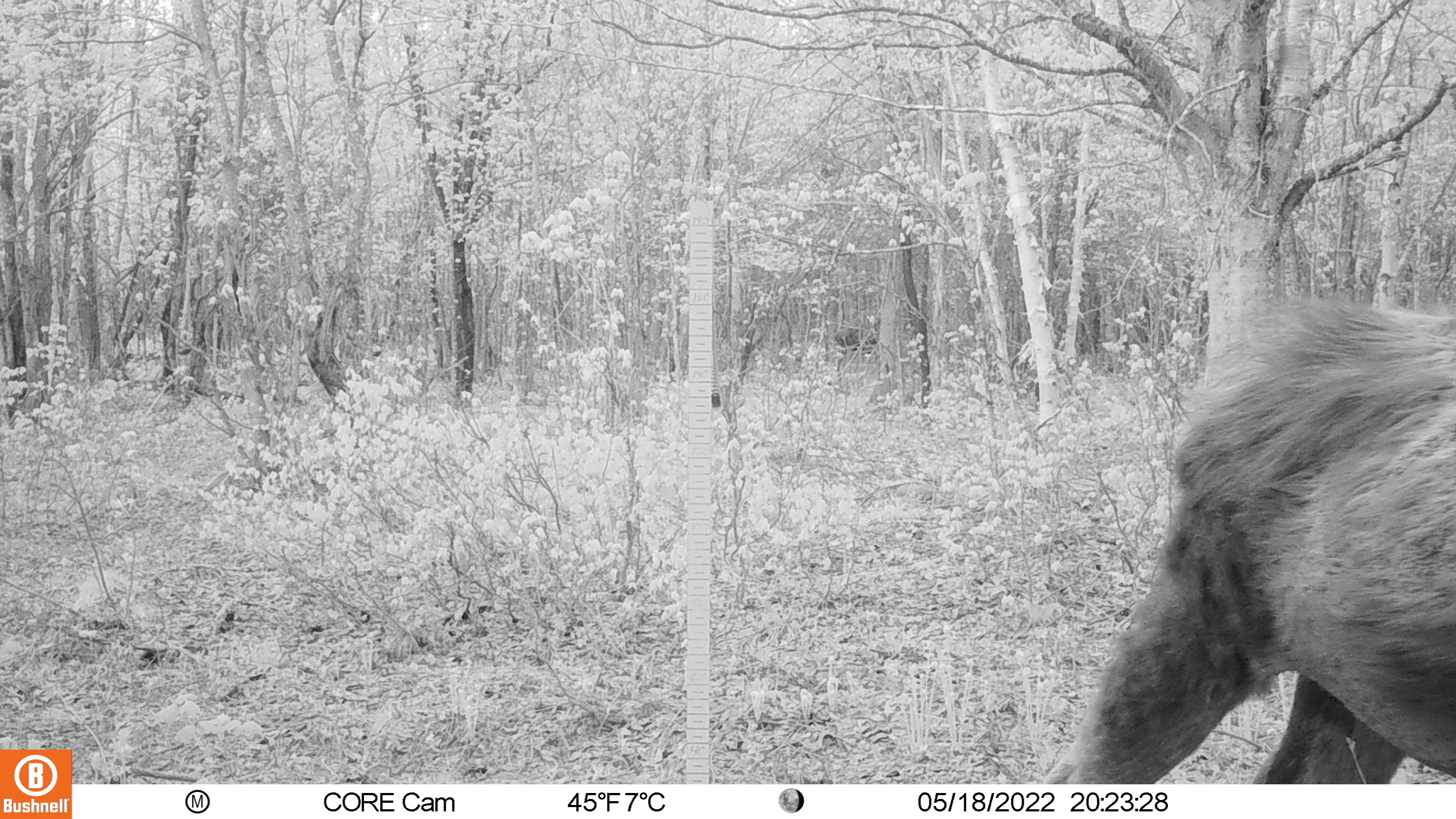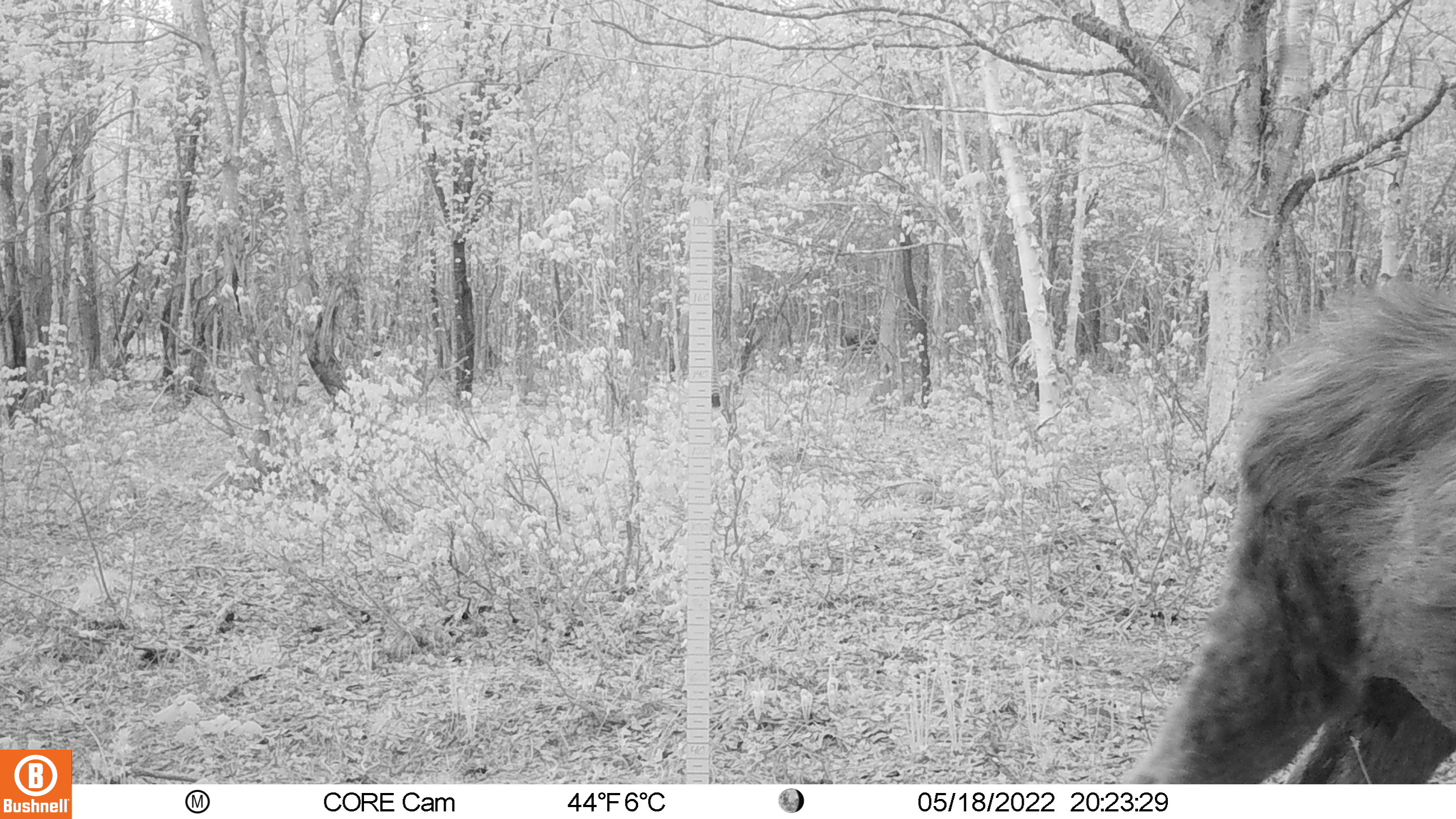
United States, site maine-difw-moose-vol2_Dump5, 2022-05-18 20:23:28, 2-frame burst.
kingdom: Animalia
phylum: Chordata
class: Mammalia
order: Artiodactyla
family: Cervidae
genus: Alces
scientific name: Alces alces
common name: moose